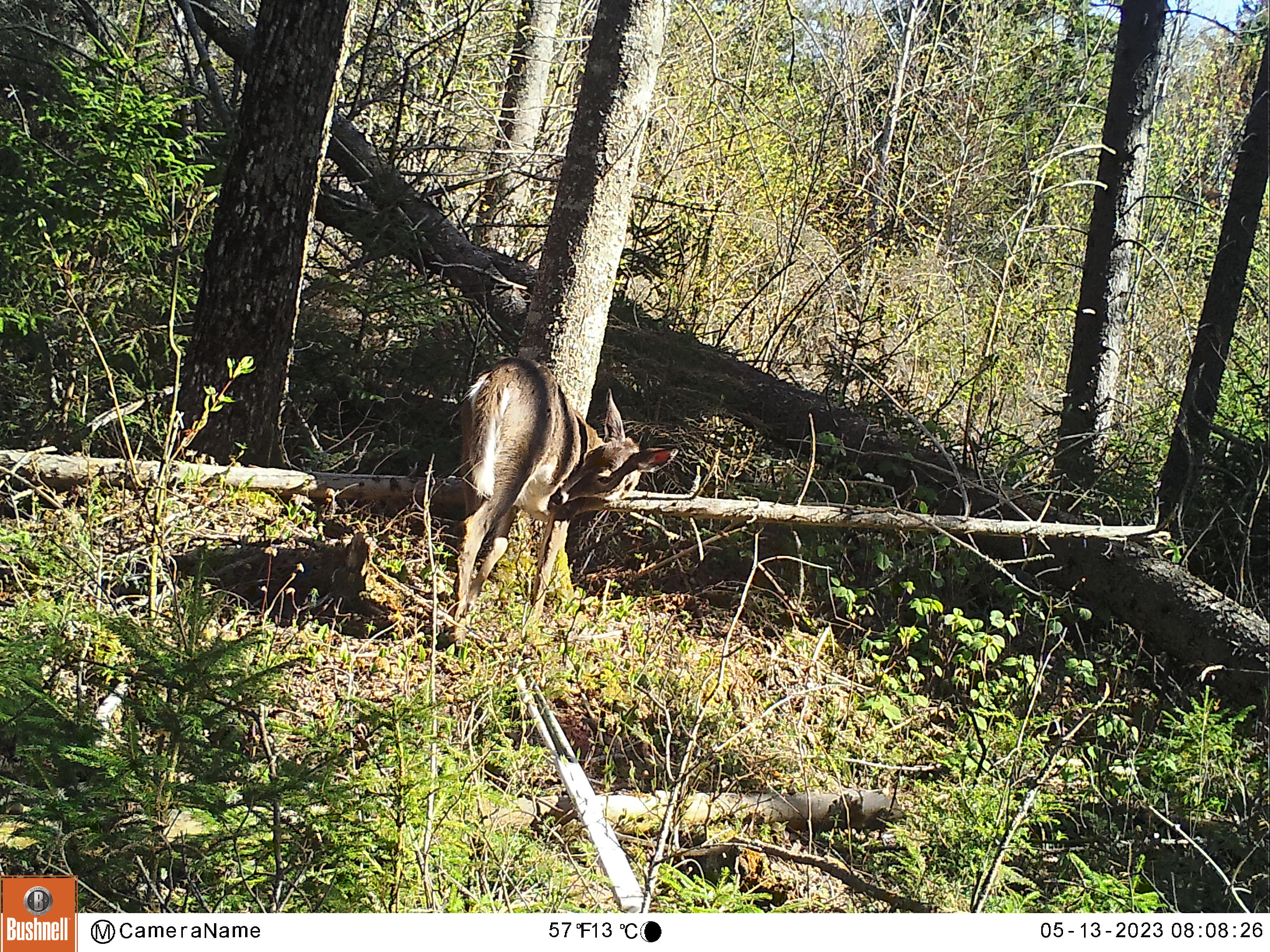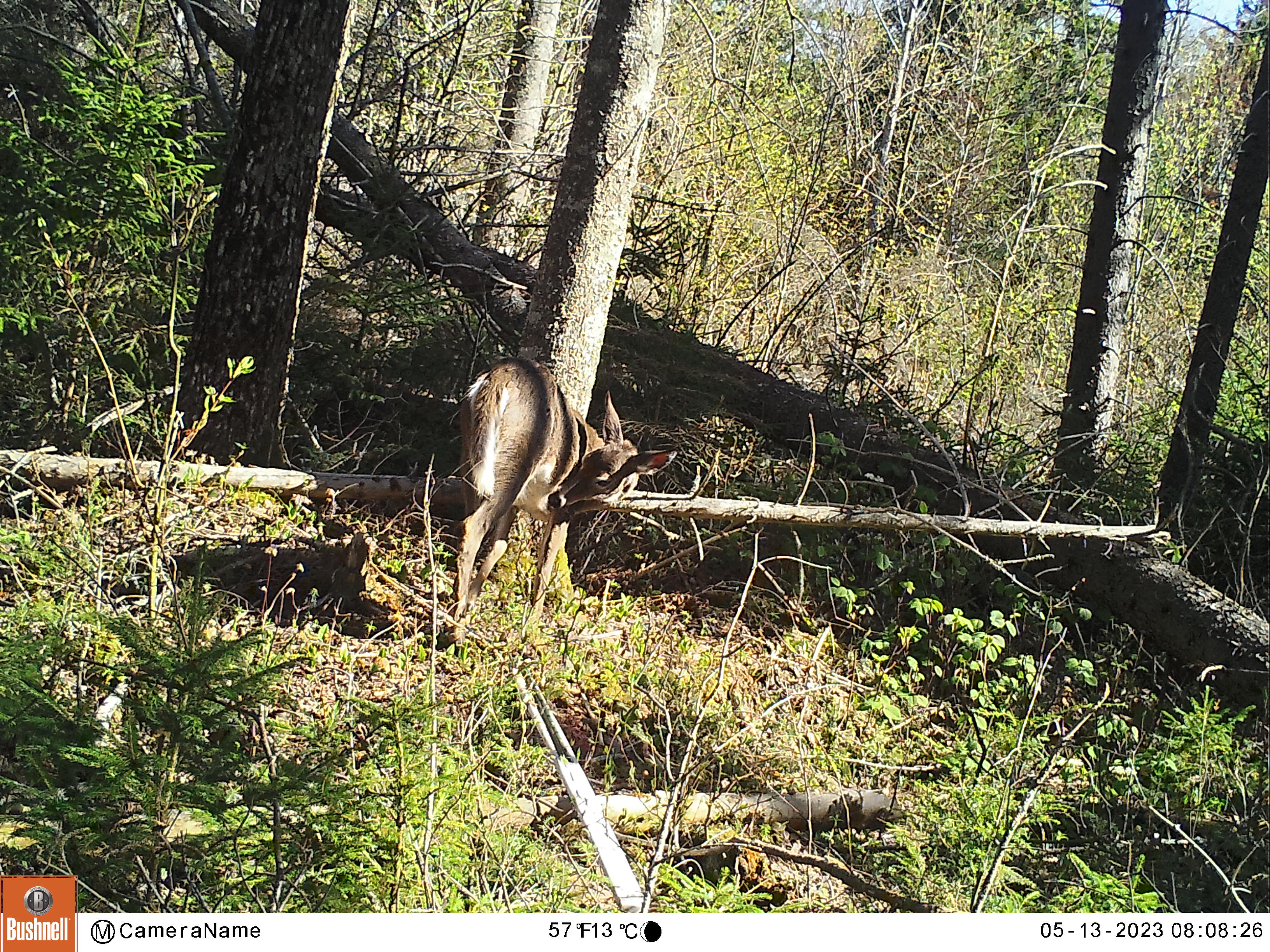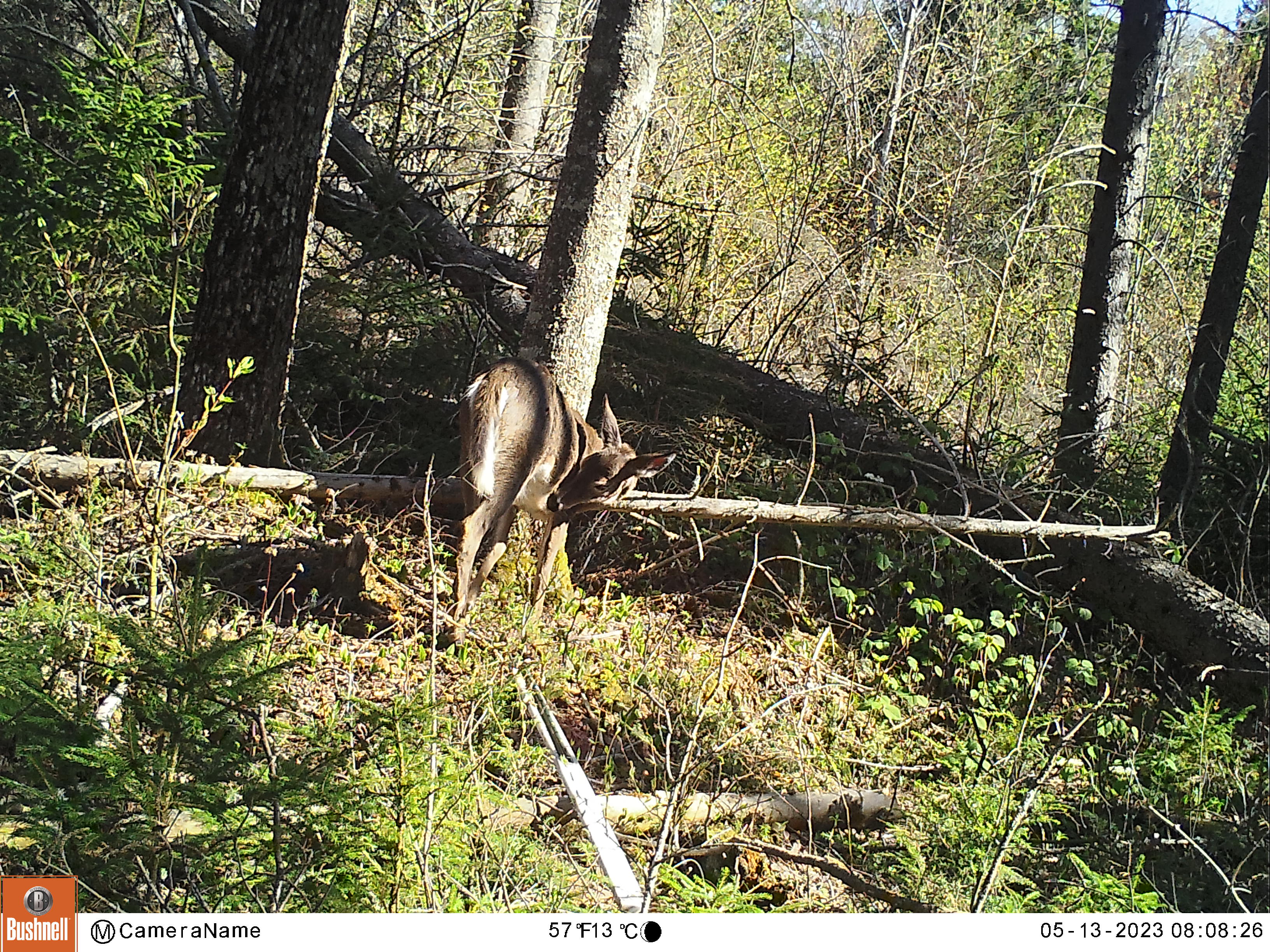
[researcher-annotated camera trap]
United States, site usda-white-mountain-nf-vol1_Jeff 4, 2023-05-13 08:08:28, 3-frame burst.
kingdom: Animalia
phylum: Chordata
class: Mammalia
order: Artiodactyla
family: Cervidae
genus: Odocoileus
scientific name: Odocoileus virginianus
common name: white-tailed deer